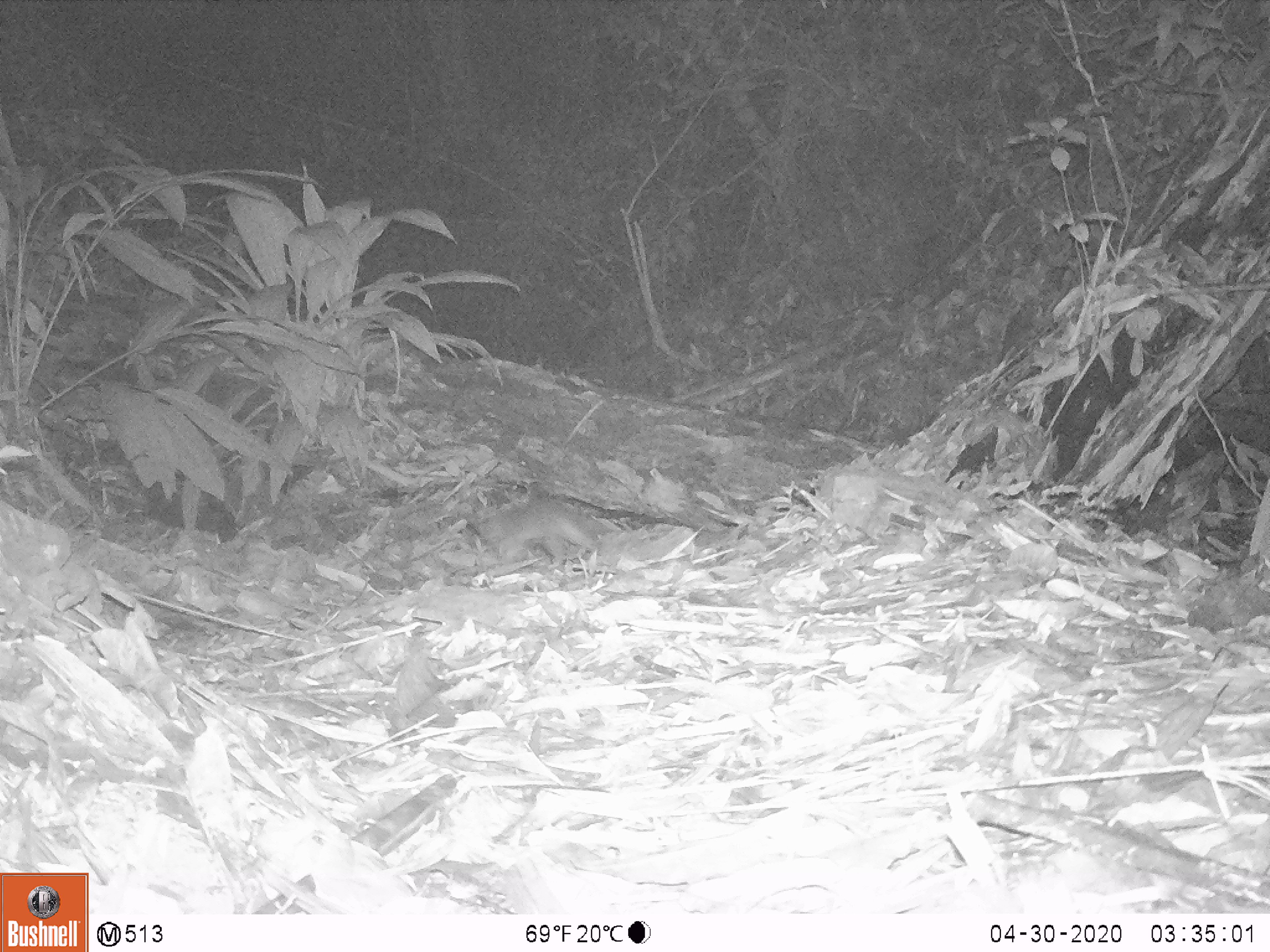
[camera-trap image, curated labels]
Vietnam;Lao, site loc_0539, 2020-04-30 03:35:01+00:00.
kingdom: Animalia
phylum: Chordata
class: Mammalia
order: Carnivora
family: Mustelidae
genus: Melogale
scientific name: Melogale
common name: ferret badger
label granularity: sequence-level